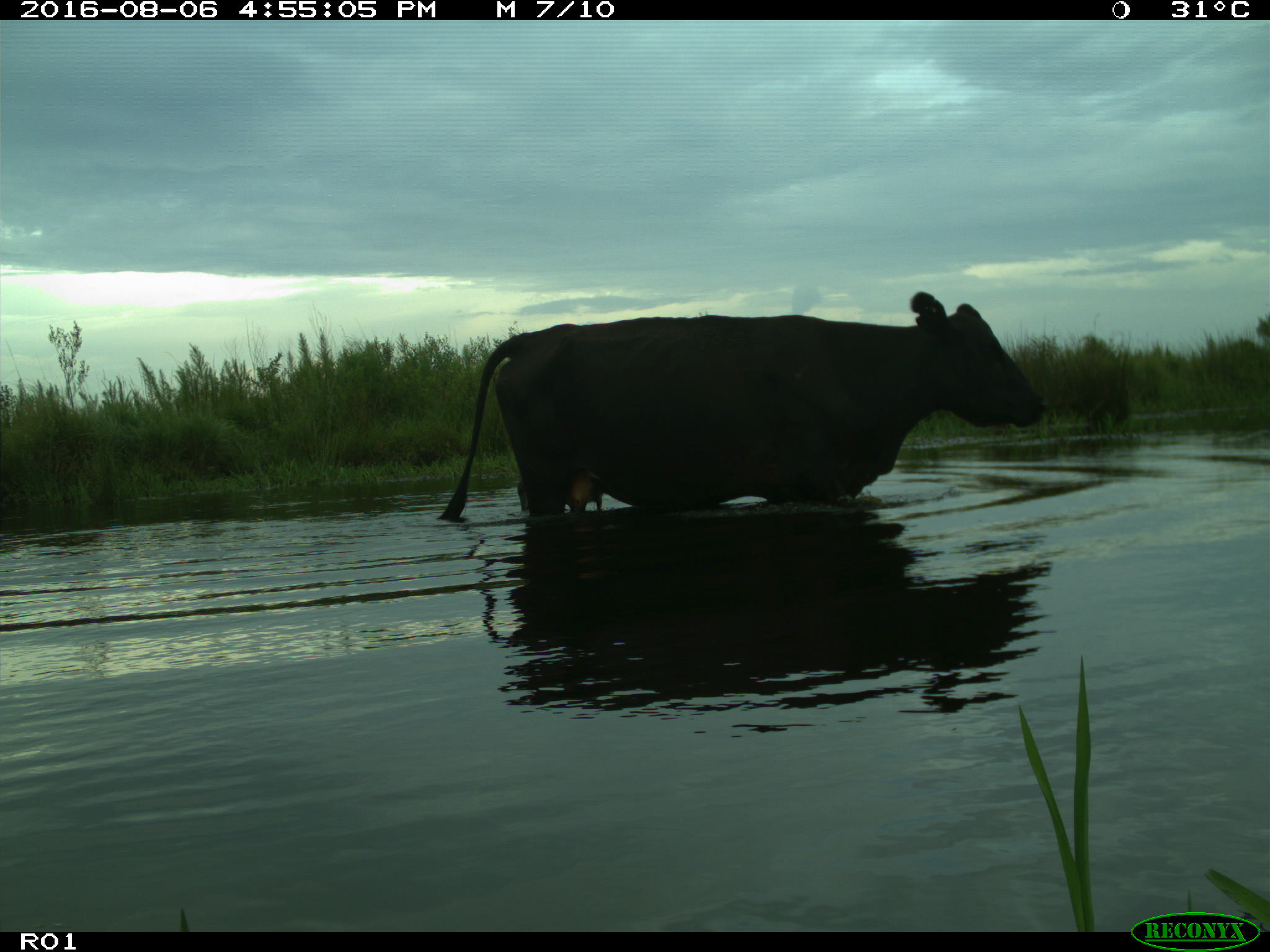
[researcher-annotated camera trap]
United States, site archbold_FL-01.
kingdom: Animalia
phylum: Chordata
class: Mammalia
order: Artiodactyla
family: Bovidae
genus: Bos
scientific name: Bos taurus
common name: domestic cow